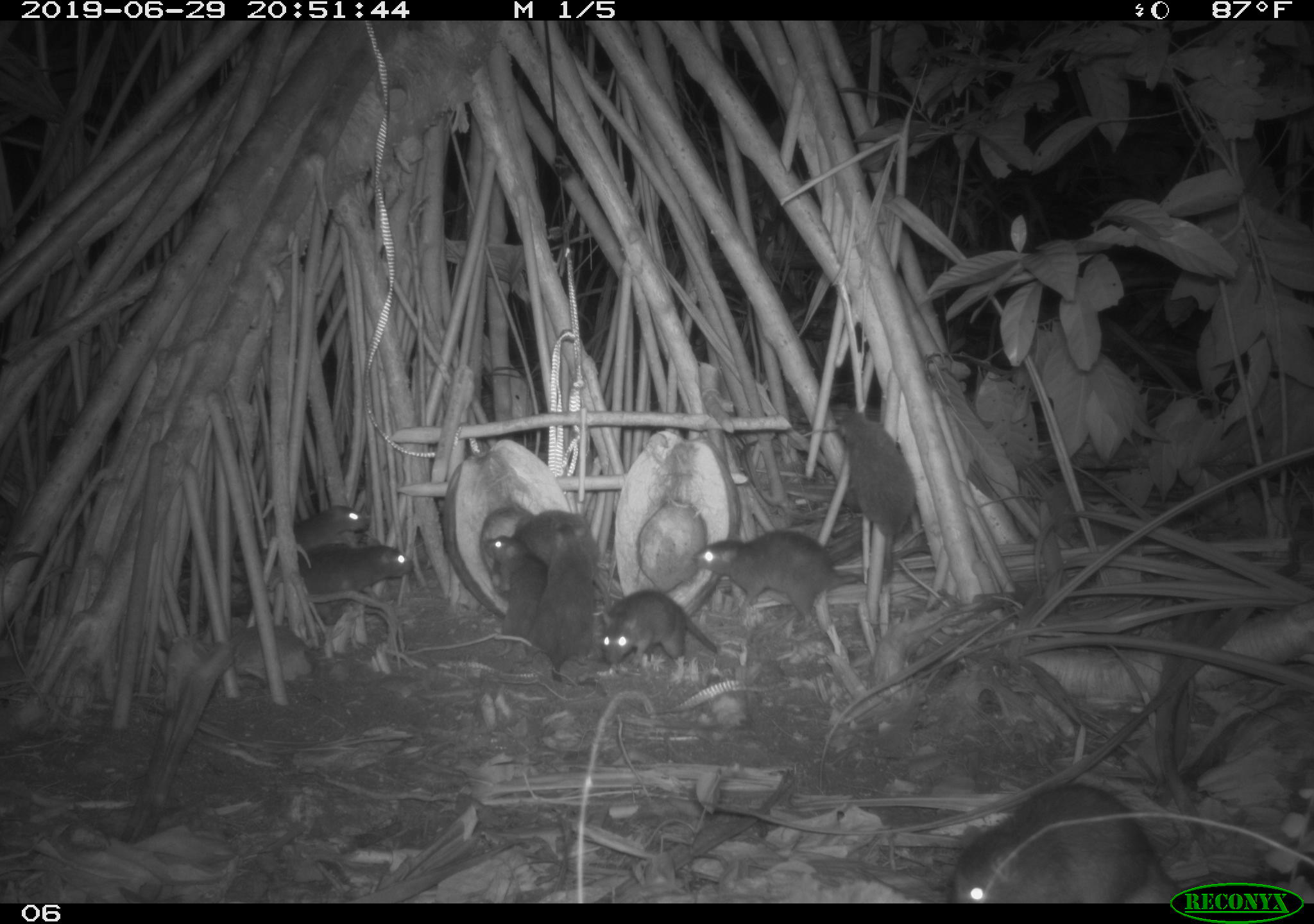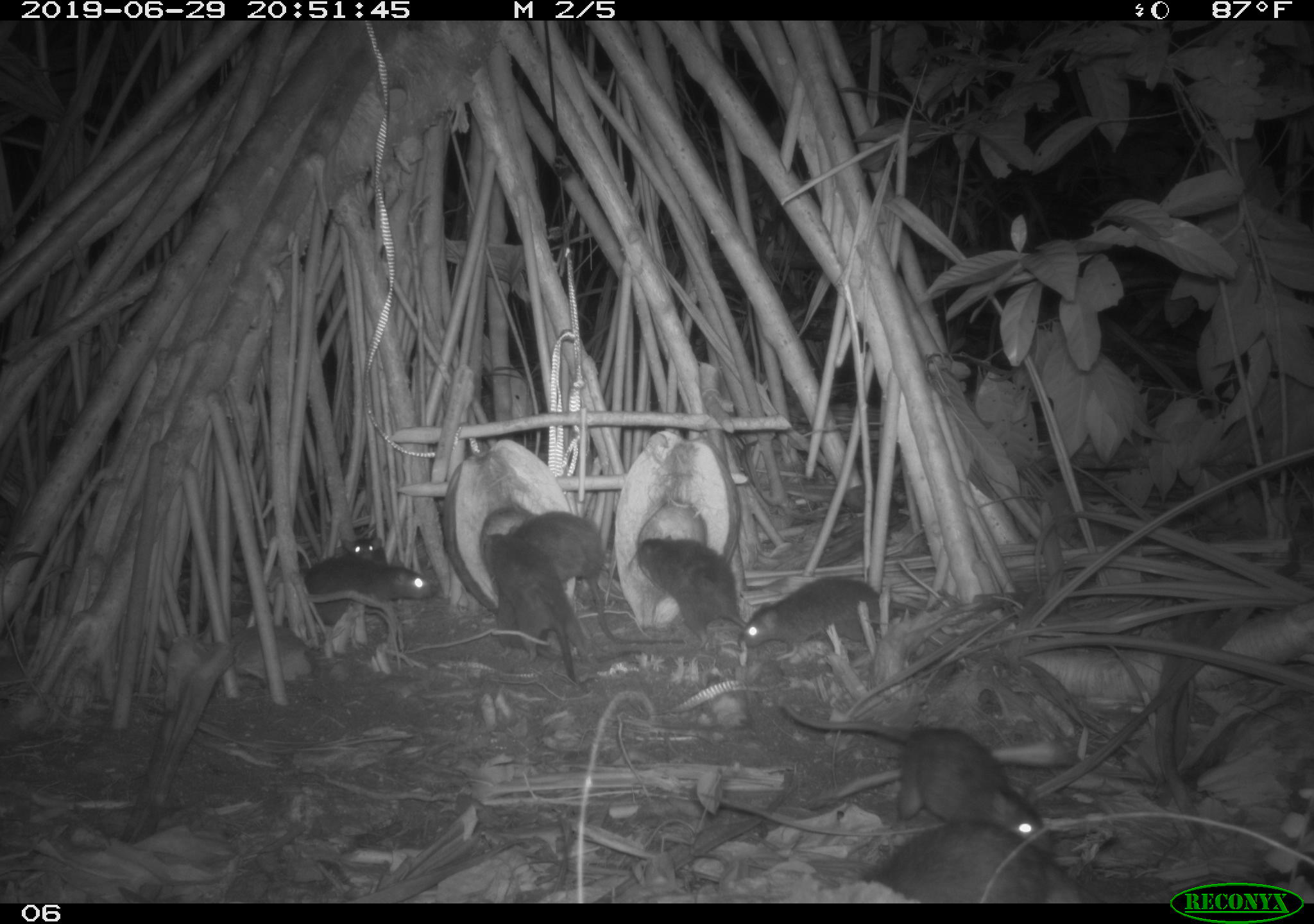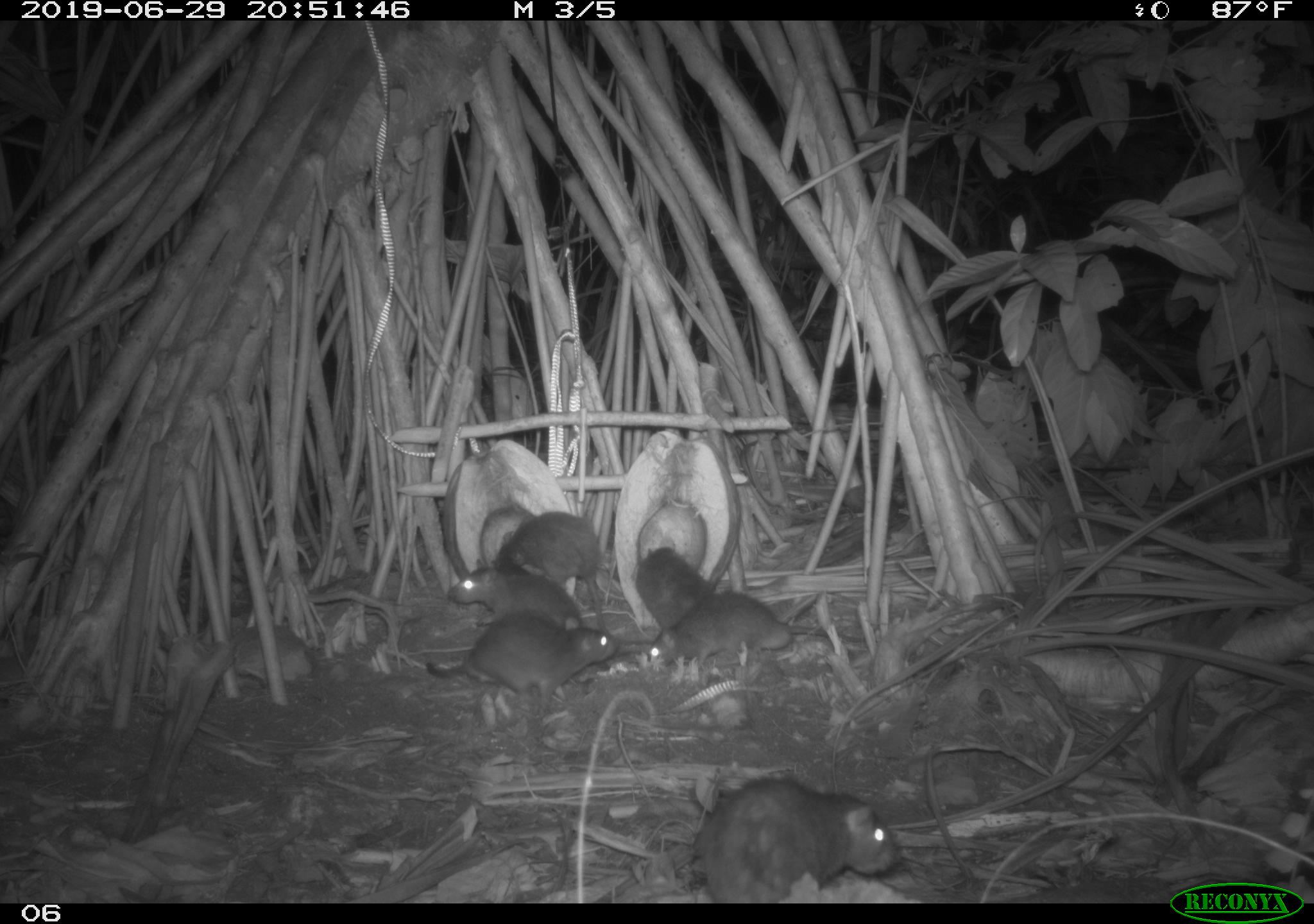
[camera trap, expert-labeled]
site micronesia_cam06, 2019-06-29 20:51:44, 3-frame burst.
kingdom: Animalia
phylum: Chordata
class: Mammalia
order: Rodentia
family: Muridae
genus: Rattus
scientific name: Rattus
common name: rat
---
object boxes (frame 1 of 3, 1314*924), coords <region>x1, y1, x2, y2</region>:
rat: <region>945, 766, 1174, 899</region>; <region>829, 389, 927, 590</region>; <region>689, 526, 858, 642</region>; <region>525, 543, 619, 704</region>; <region>601, 586, 721, 667</region>; <region>298, 536, 420, 606</region>; <region>475, 526, 545, 642</region>; <region>511, 501, 603, 571</region>; <region>280, 495, 374, 547</region>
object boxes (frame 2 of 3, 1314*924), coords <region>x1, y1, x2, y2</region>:
rat: <region>783, 695, 1061, 862</region>; <region>862, 817, 1096, 901</region>; <region>510, 511, 633, 664</region>; <region>482, 530, 595, 694</region>; <region>736, 569, 921, 660</region>; <region>293, 546, 443, 633</region>; <region>634, 534, 754, 642</region>; <region>490, 587, 646, 660</region>; <region>339, 530, 397, 571</region>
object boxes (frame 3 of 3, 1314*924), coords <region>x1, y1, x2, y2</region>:
rat: <region>683, 775, 909, 903</region>; <region>643, 588, 869, 678</region>; <region>425, 606, 620, 694</region>; <region>486, 507, 638, 586</region>; <region>445, 556, 588, 628</region>; <region>633, 545, 718, 624</region>